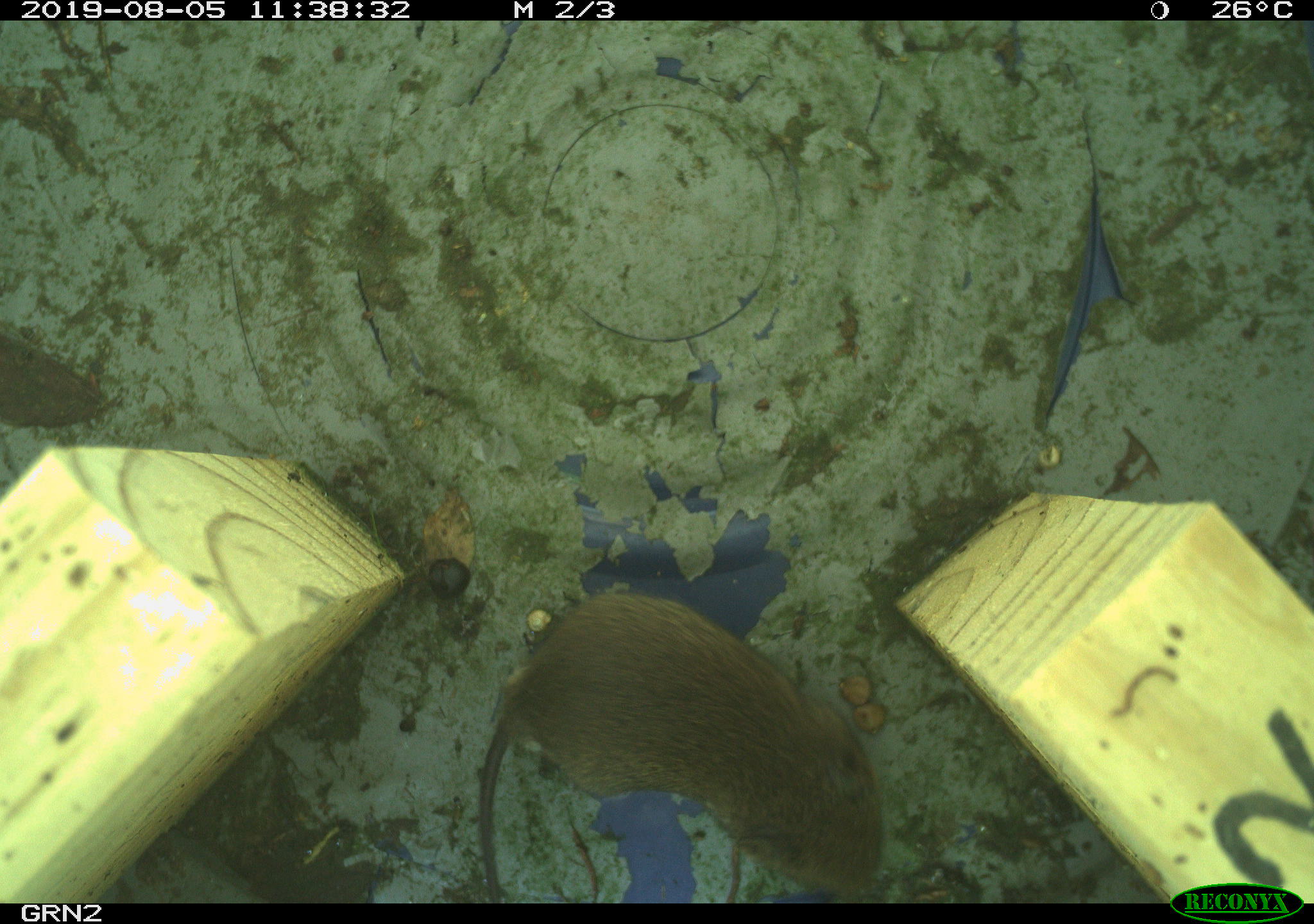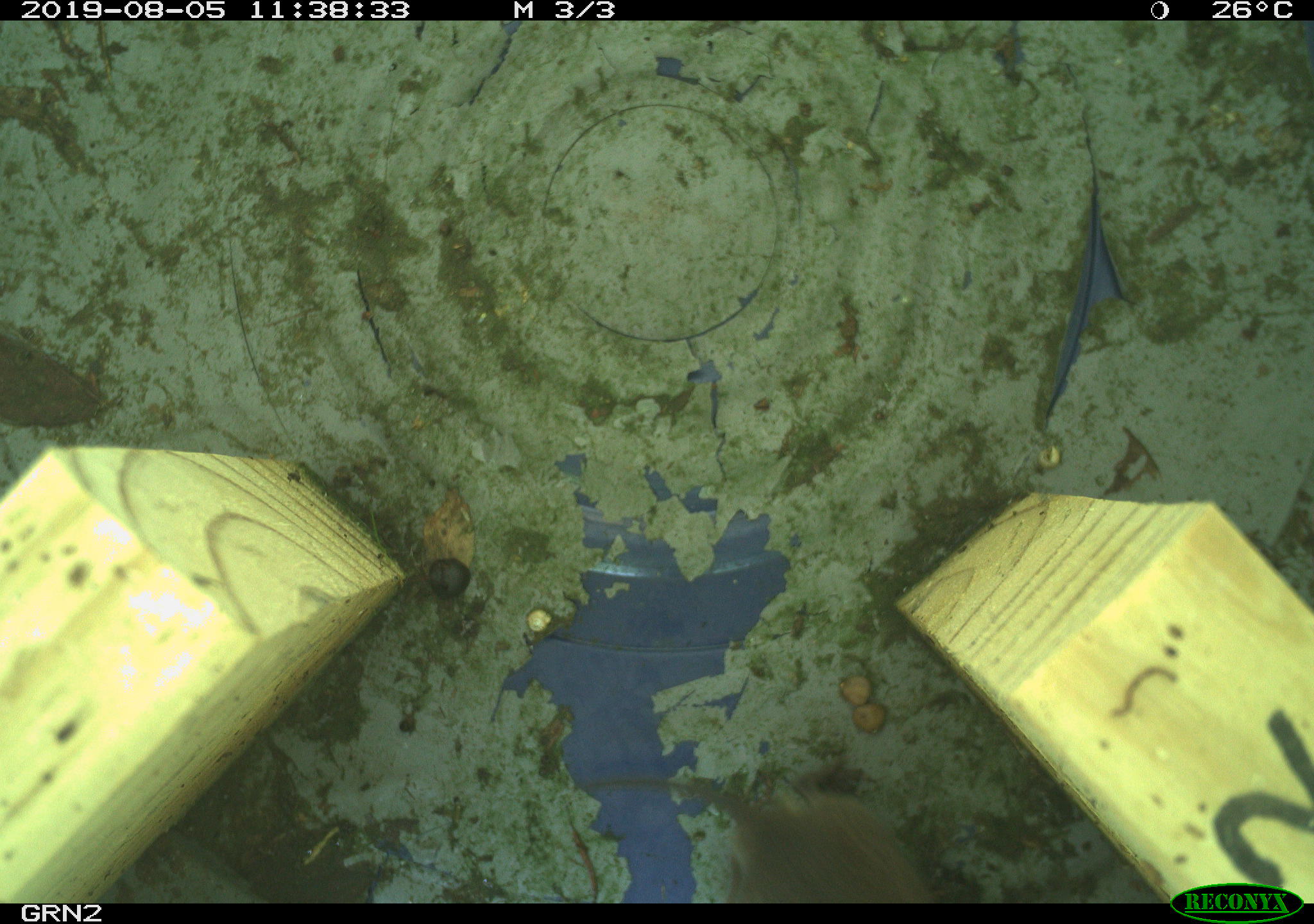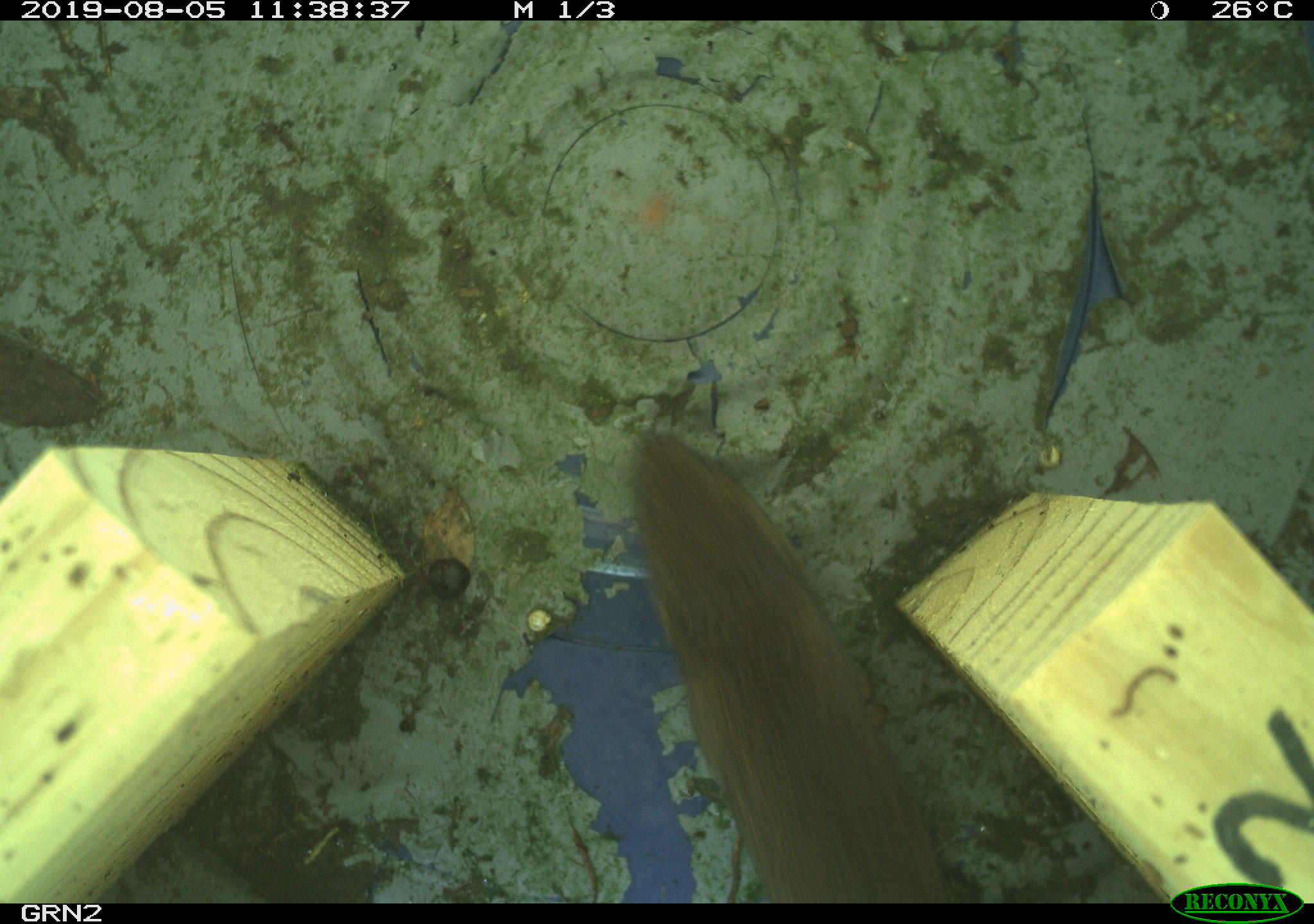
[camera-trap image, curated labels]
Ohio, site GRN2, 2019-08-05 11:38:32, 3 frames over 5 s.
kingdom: Animalia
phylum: Chordata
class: Mammalia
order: Rodentia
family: Cricetidae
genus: Microtus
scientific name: Microtus pennsylvanicus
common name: meadow vole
Meadow vole (Microtus pennsylvanicus).